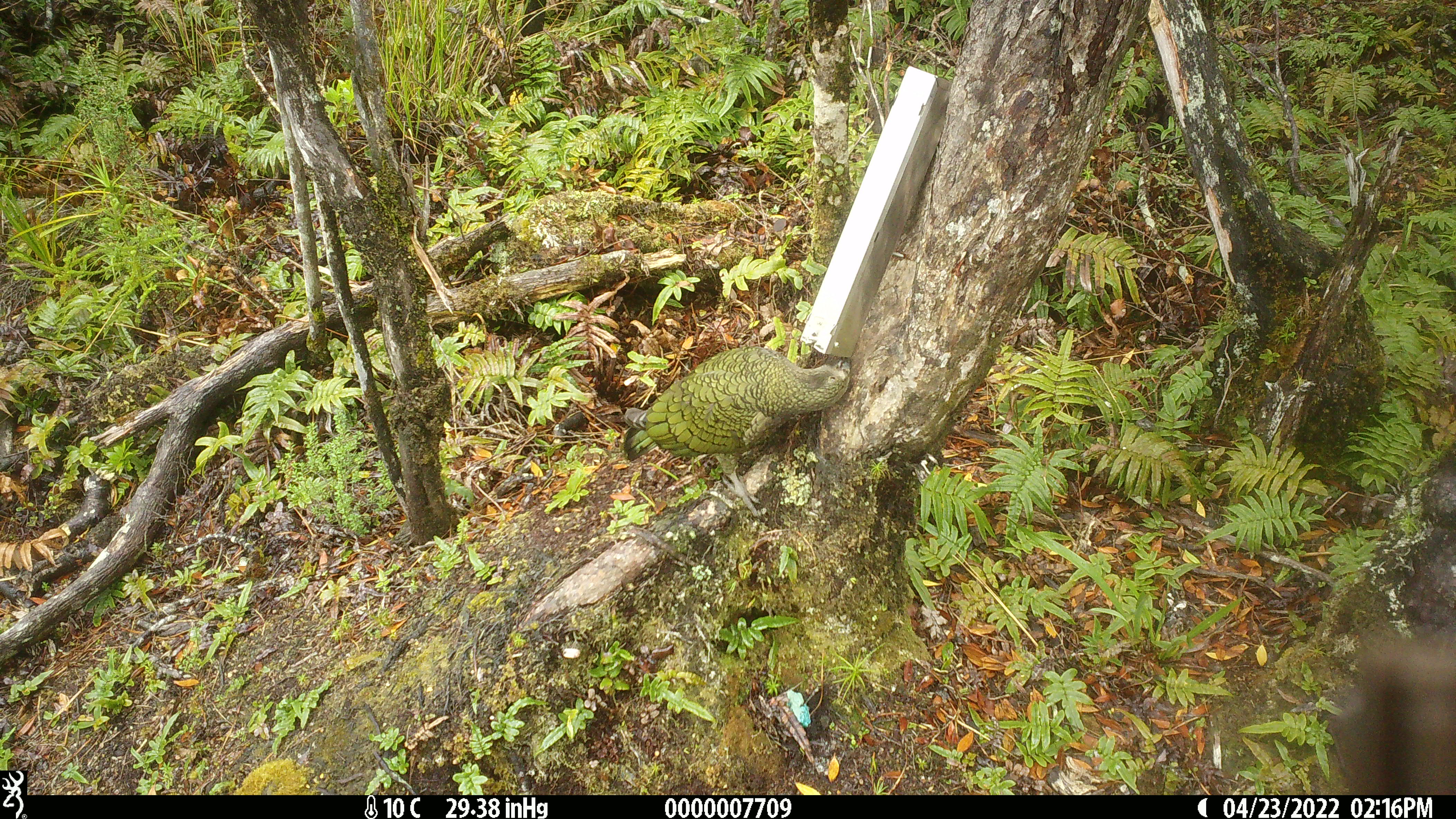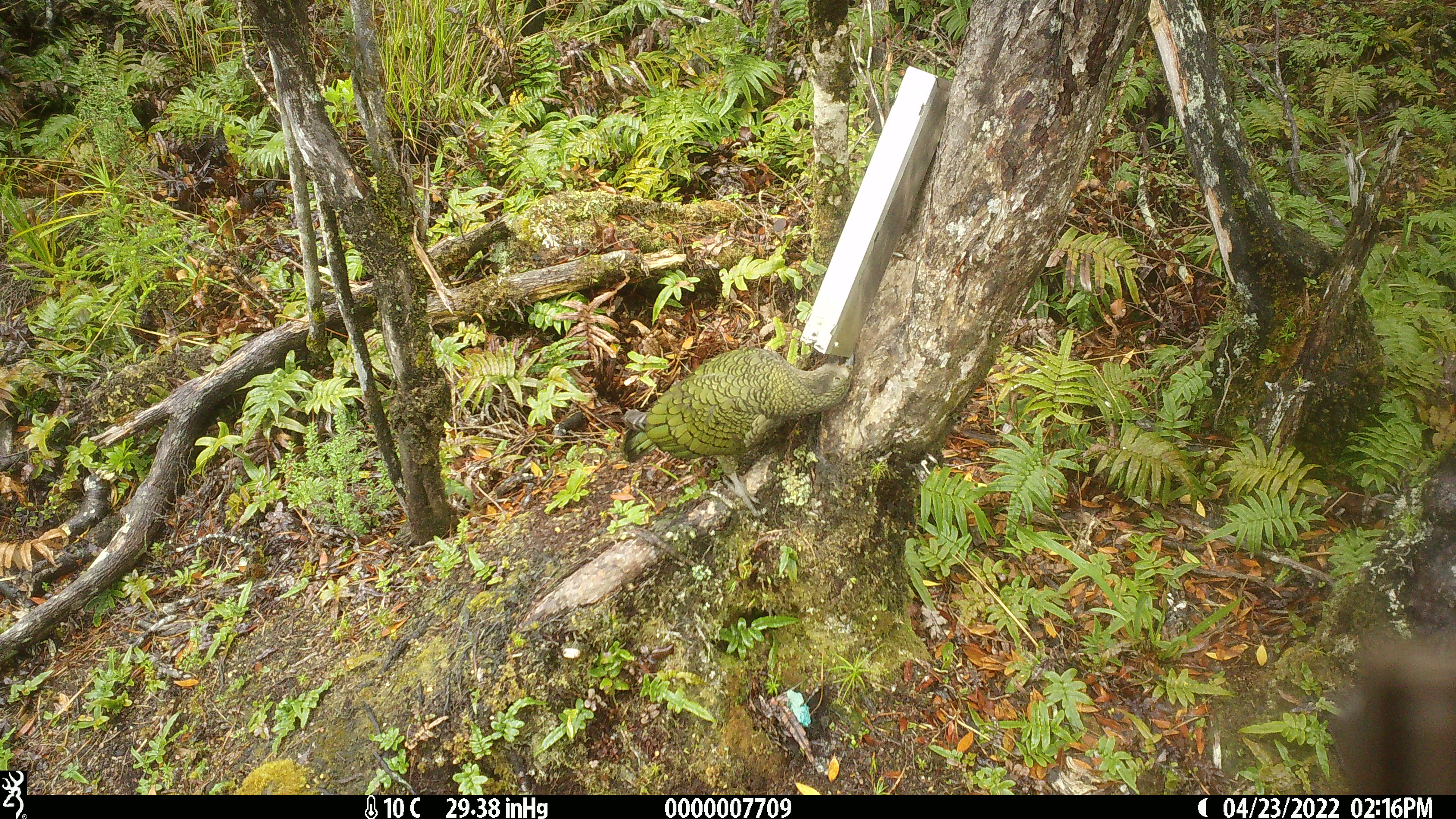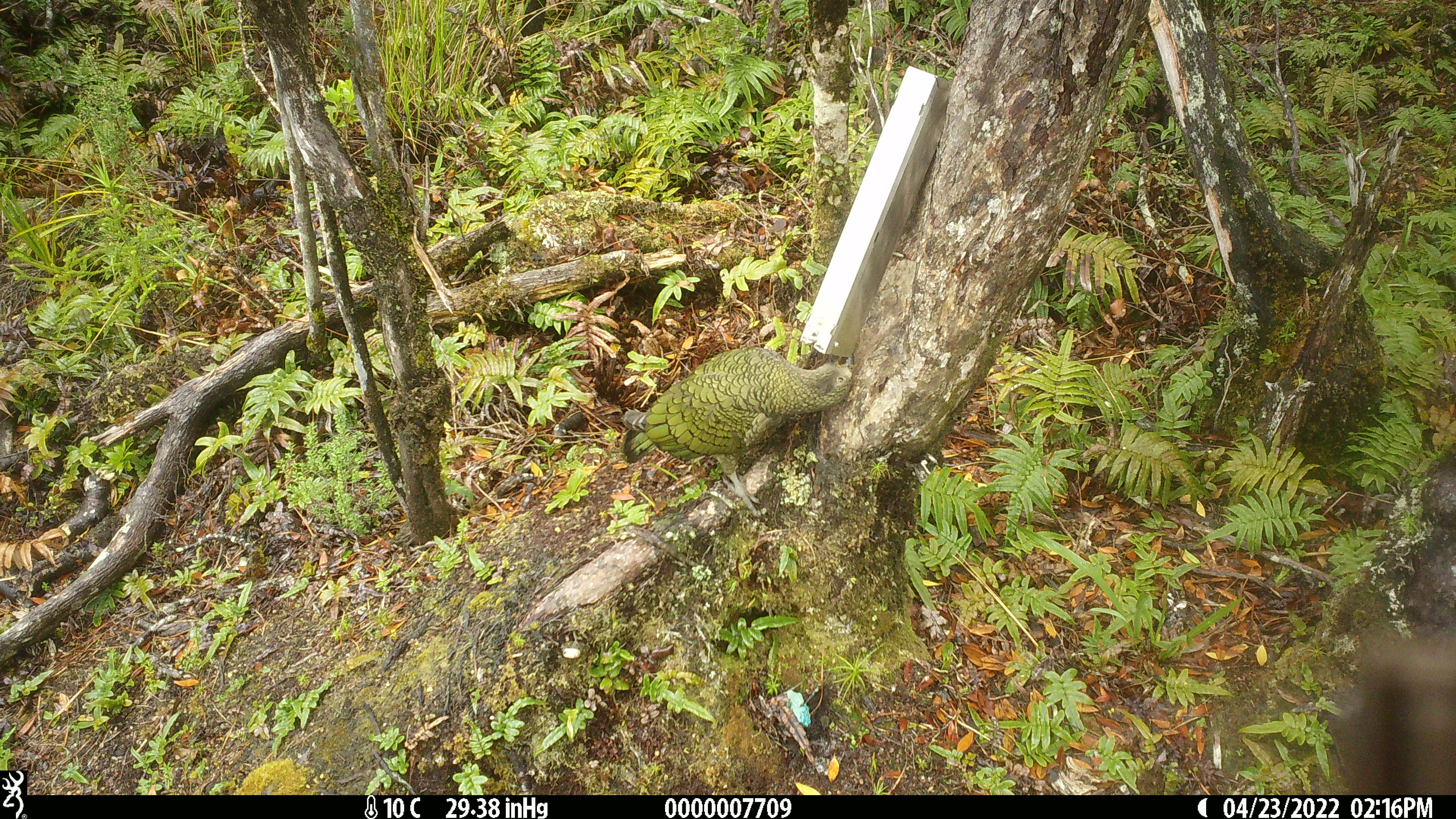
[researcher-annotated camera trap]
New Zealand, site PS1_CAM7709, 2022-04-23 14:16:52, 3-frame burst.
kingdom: Animalia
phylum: Chordata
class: Aves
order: Psittaciformes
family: Strigopidae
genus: Nestor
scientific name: Nestor notabilis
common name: kea